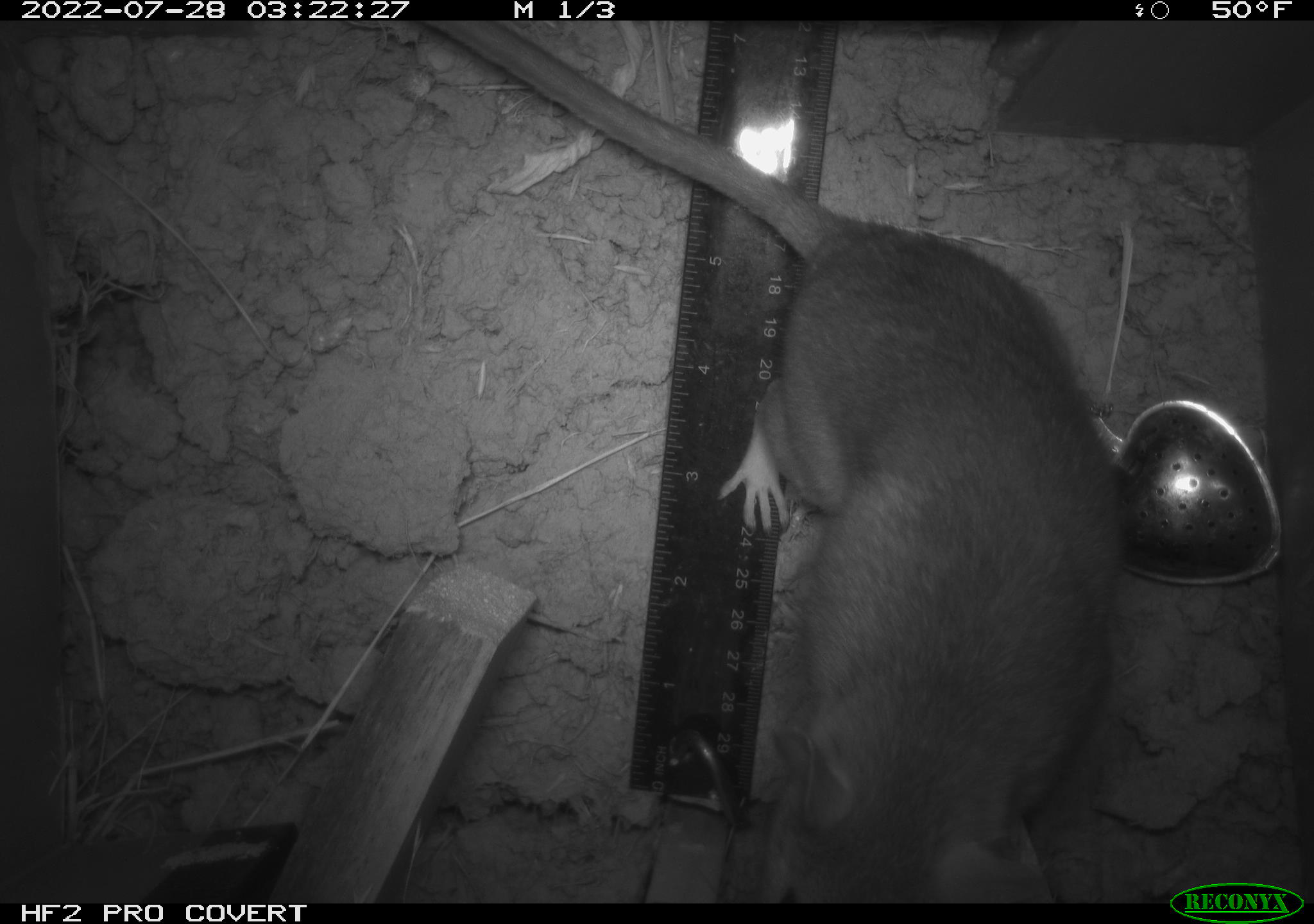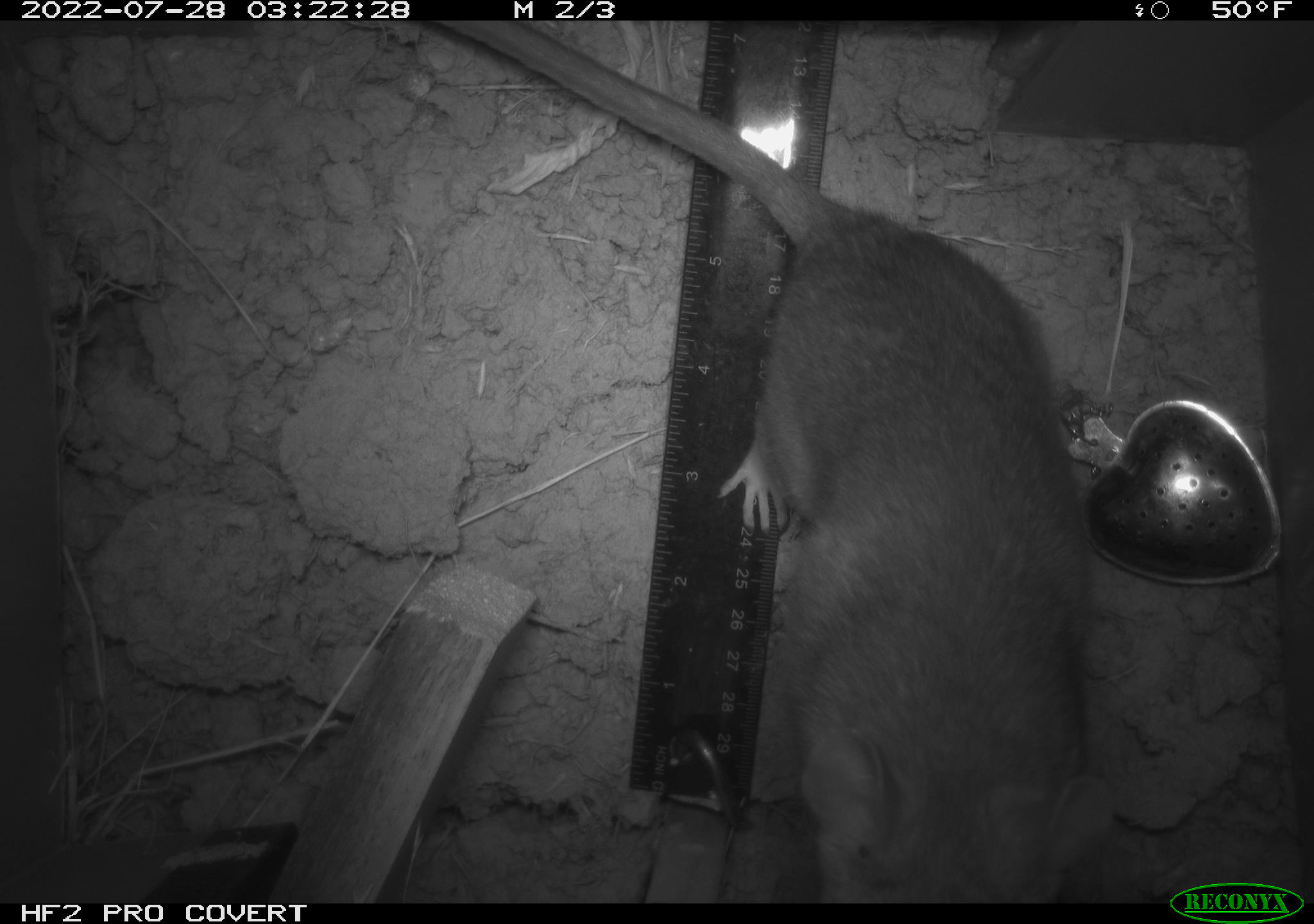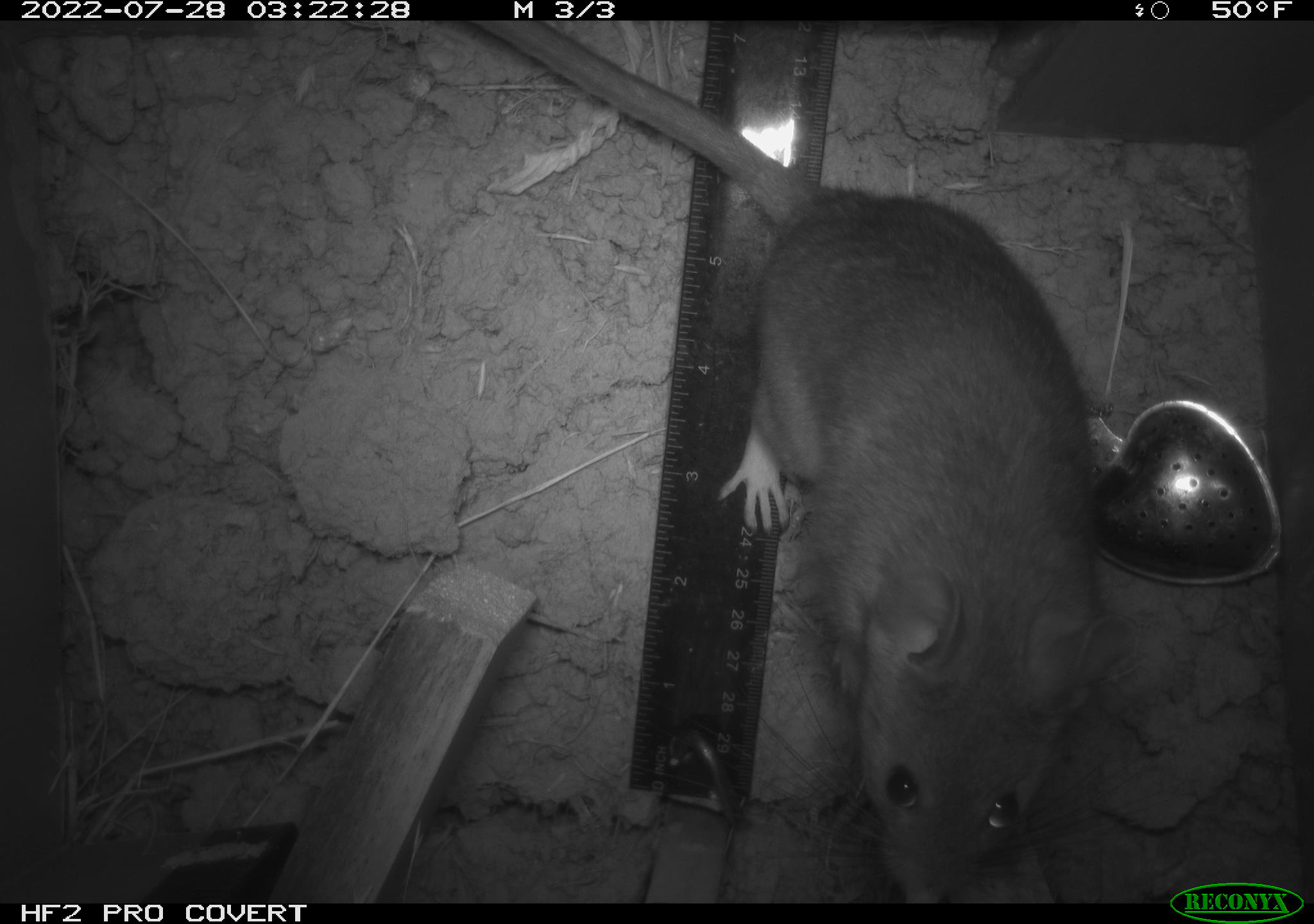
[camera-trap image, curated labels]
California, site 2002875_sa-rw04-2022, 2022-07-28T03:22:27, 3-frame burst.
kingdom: Animalia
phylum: Chordata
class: Mammalia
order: Rodentia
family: Cricetidae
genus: Neotoma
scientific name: Neotoma fuscipes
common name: dusky-footed woodrat